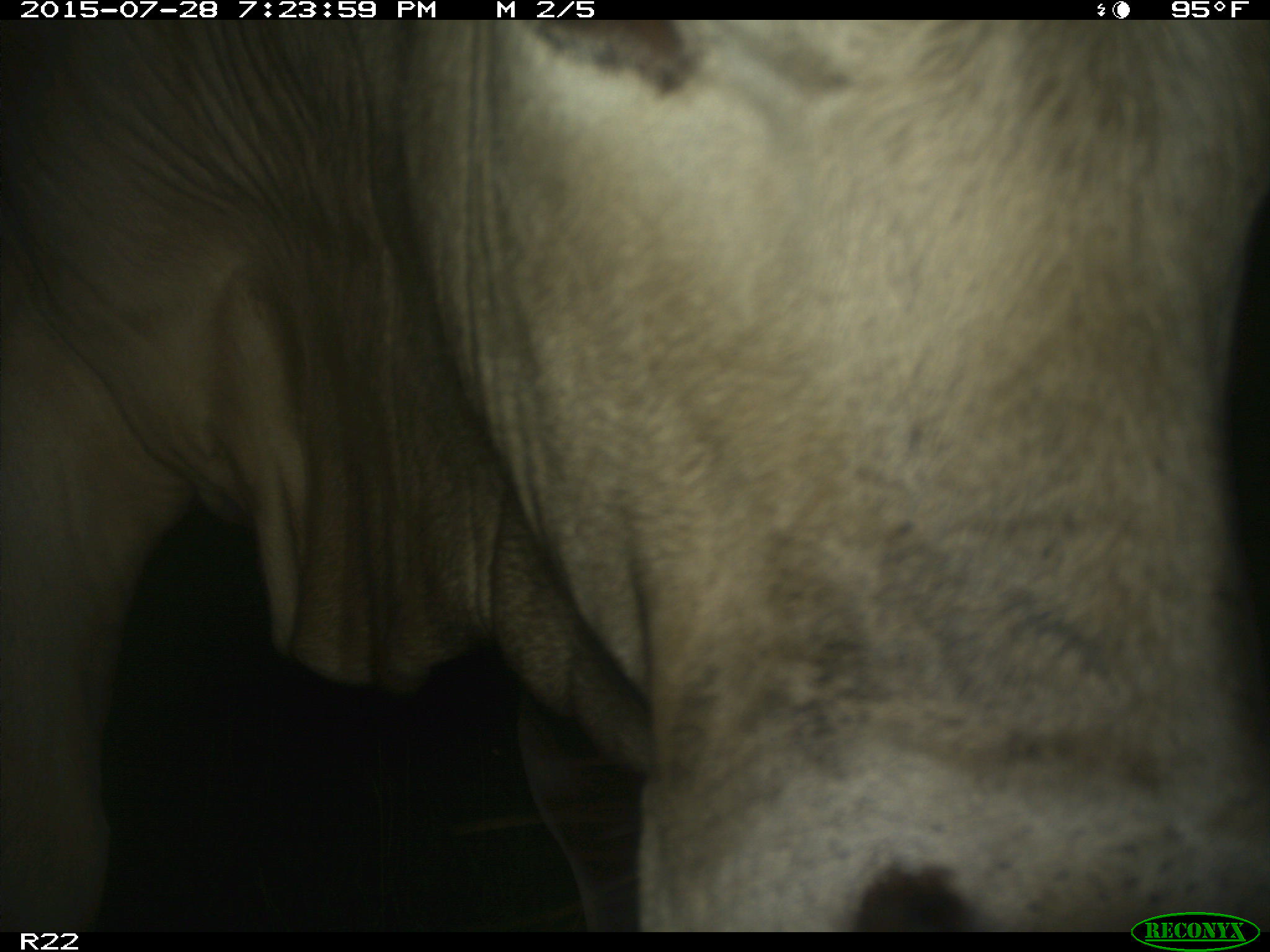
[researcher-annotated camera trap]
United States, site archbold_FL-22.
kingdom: Animalia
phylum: Chordata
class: Mammalia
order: Artiodactyla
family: Bovidae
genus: Bos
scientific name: Bos taurus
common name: domestic cow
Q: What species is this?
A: Bos taurus (domestic cow).